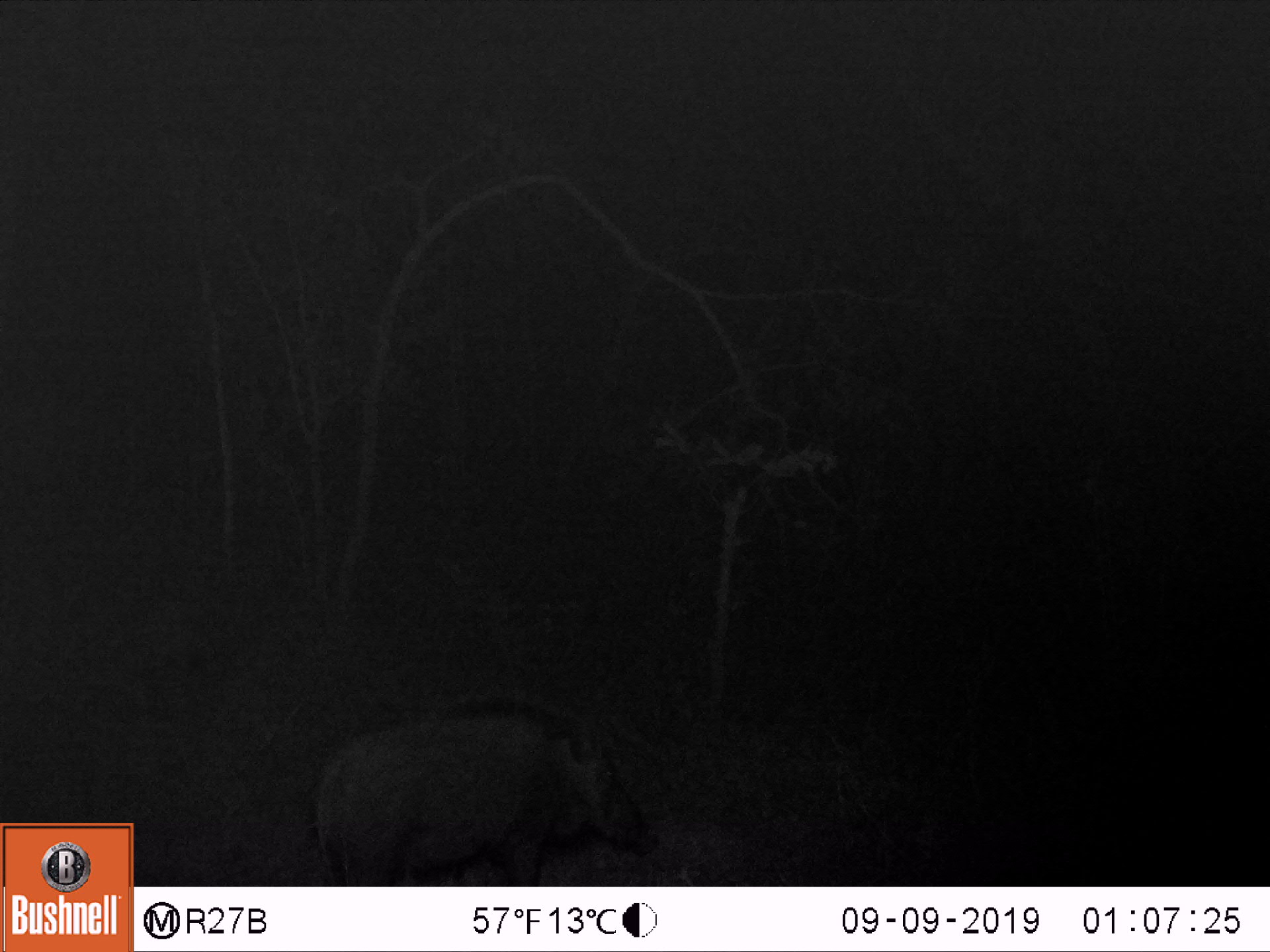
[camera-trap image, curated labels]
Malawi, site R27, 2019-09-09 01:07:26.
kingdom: Animalia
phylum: Chordata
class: Mammalia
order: Artiodactyla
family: Suidae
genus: Potamochoerus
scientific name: Potamochoerus larvatus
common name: bushpig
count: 1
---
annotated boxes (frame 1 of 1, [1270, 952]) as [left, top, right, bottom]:
bushpig: [315, 686, 654, 883]